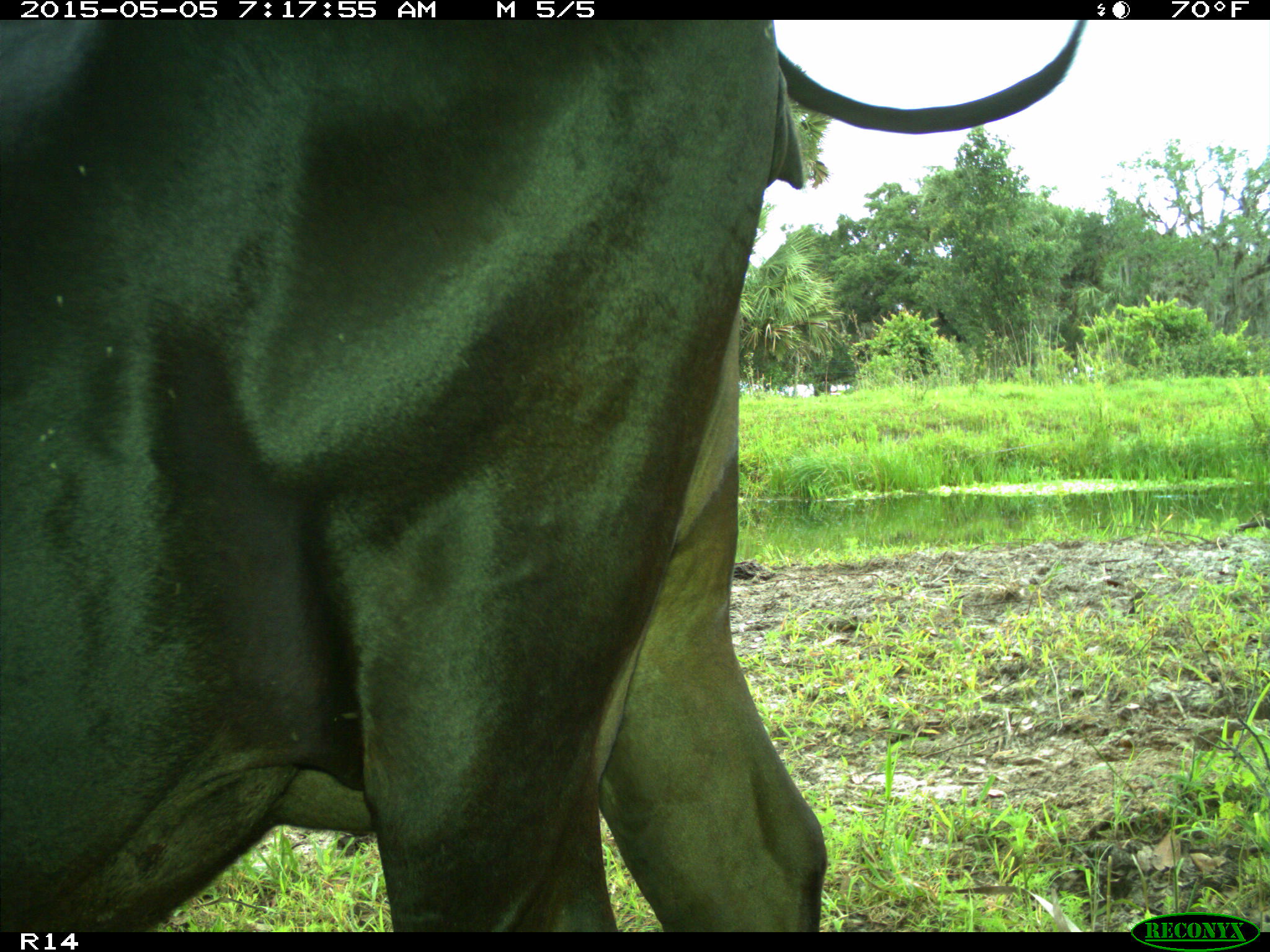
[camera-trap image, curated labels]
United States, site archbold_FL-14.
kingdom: Animalia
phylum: Chordata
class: Mammalia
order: Artiodactyla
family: Bovidae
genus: Bos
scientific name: Bos taurus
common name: domestic cow